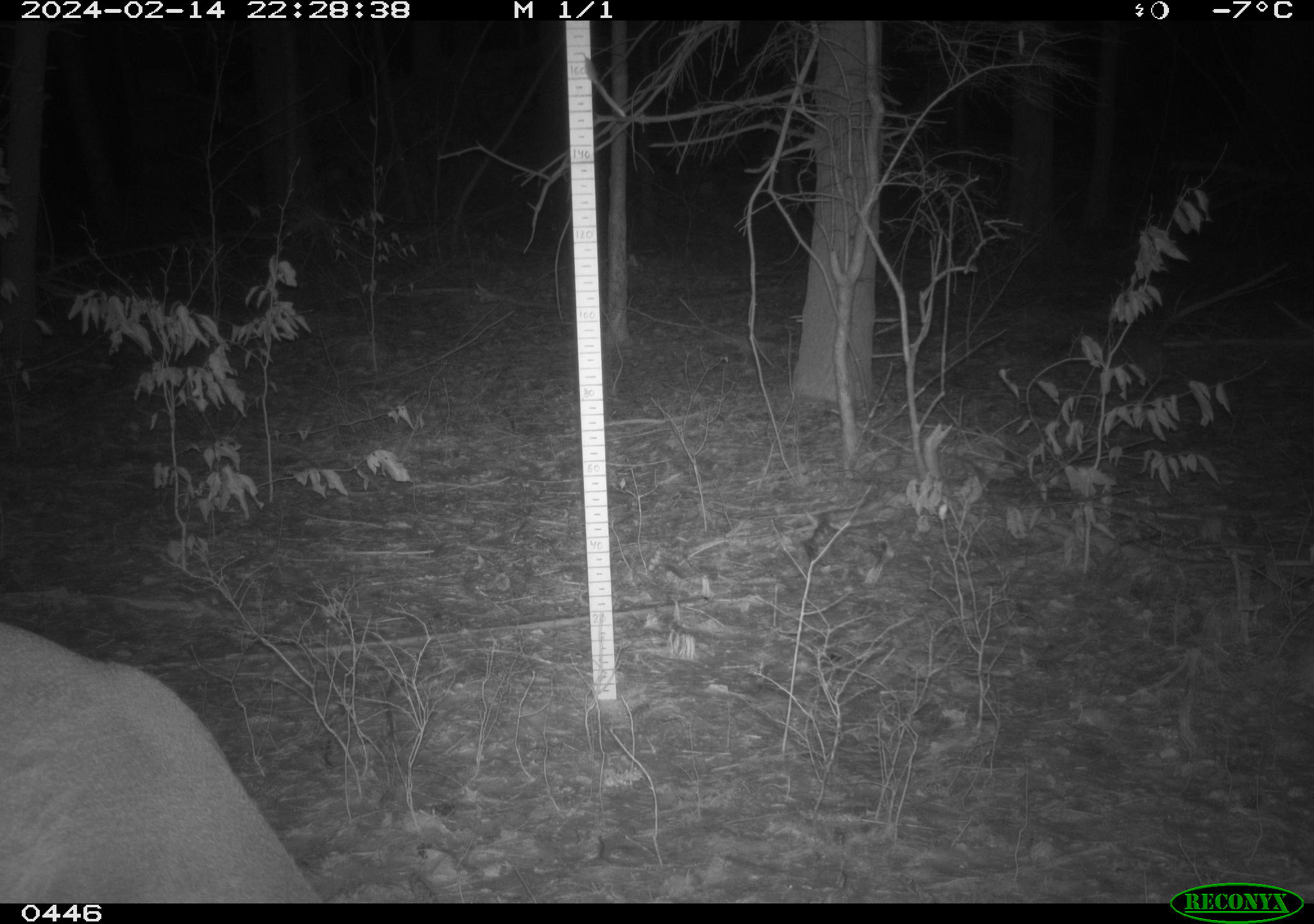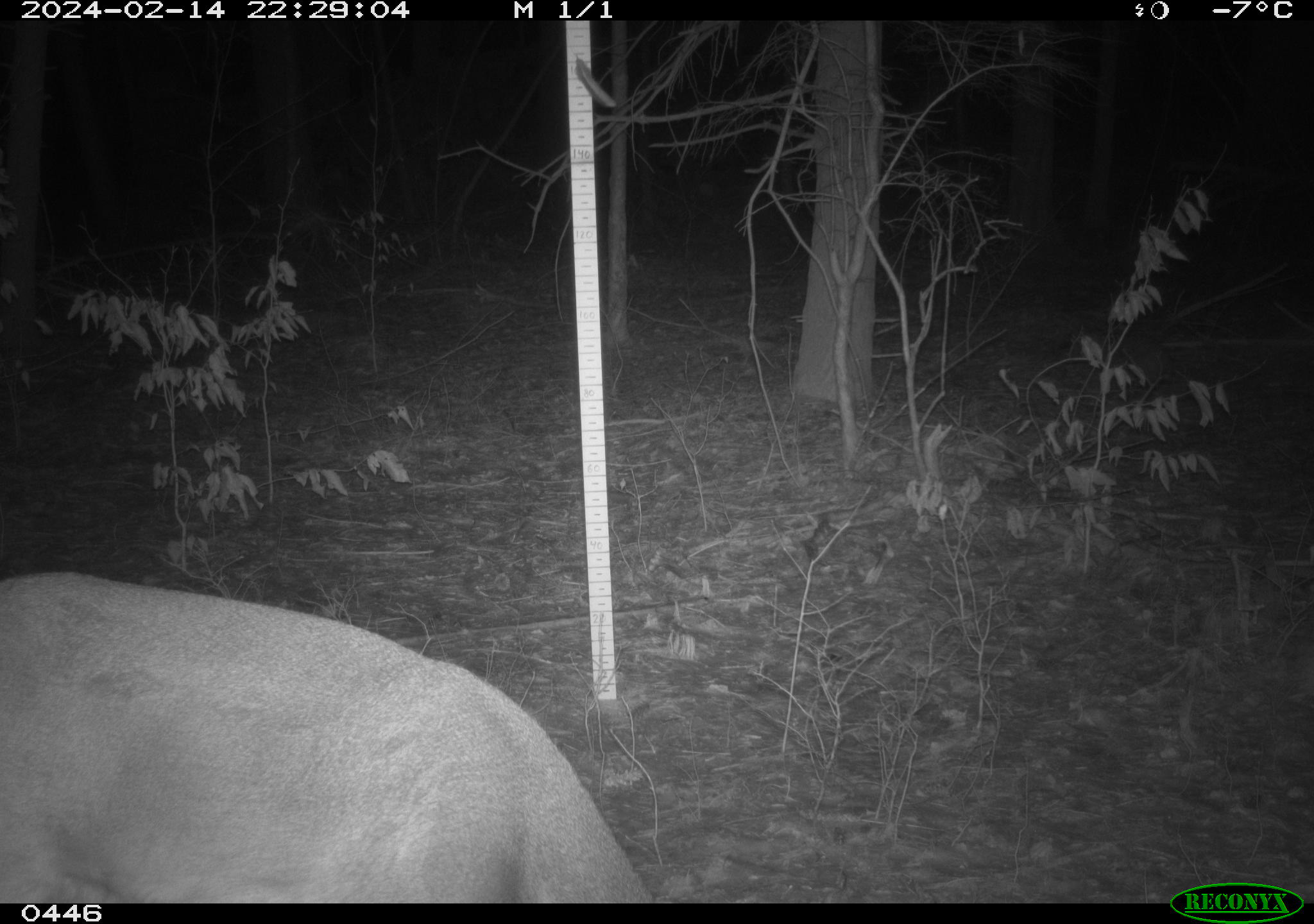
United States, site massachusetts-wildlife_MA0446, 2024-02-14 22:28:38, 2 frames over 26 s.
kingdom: Animalia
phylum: Chordata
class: Mammalia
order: Artiodactyla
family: Cervidae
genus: Odocoileus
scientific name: Odocoileus virginianus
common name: white-tailed deer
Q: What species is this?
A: White-tailed deer (Odocoileus virginianus).